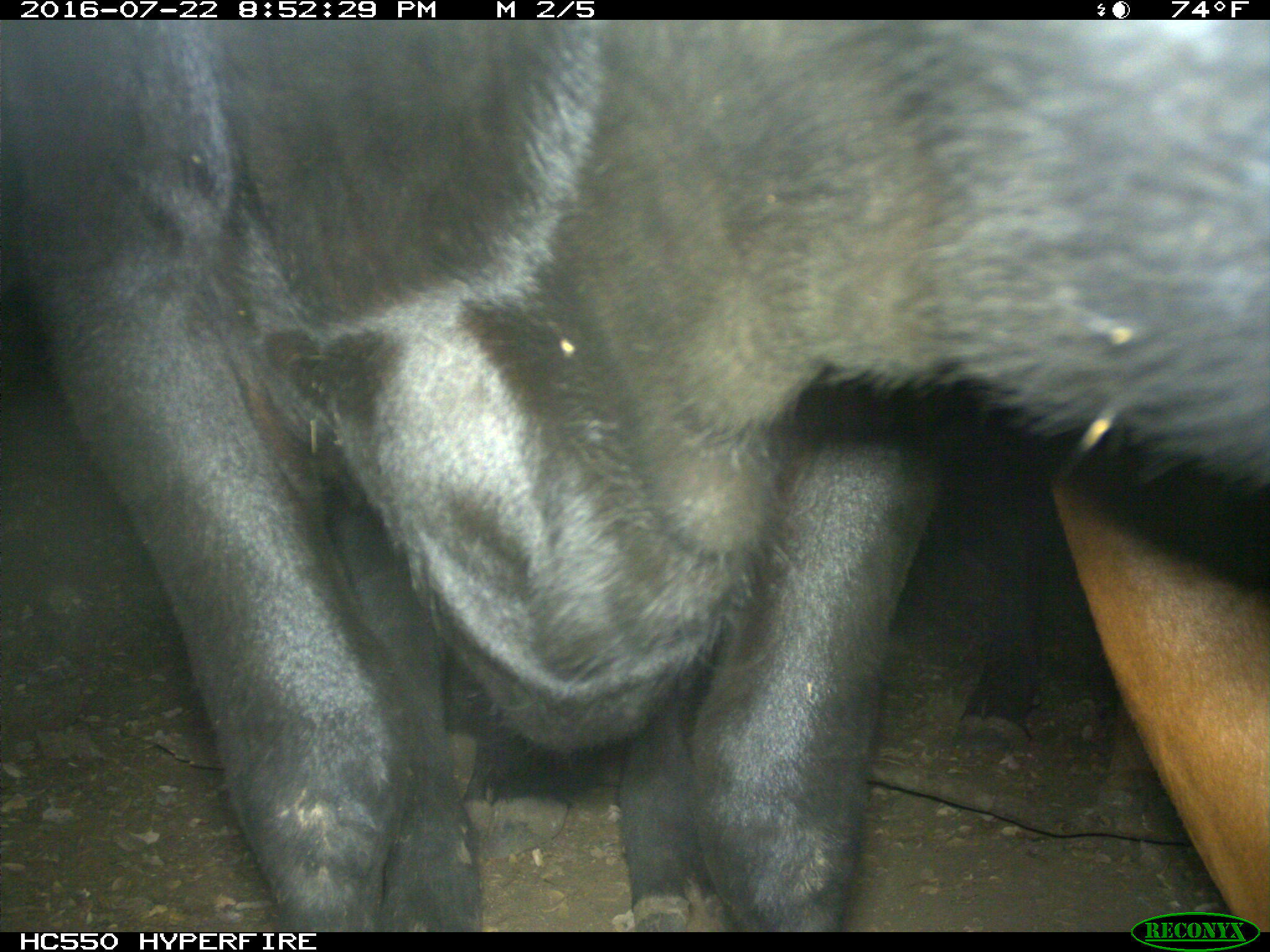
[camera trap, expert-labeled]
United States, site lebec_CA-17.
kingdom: Animalia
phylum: Chordata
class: Mammalia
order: Artiodactyla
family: Bovidae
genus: Bos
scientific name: Bos taurus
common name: domestic cow